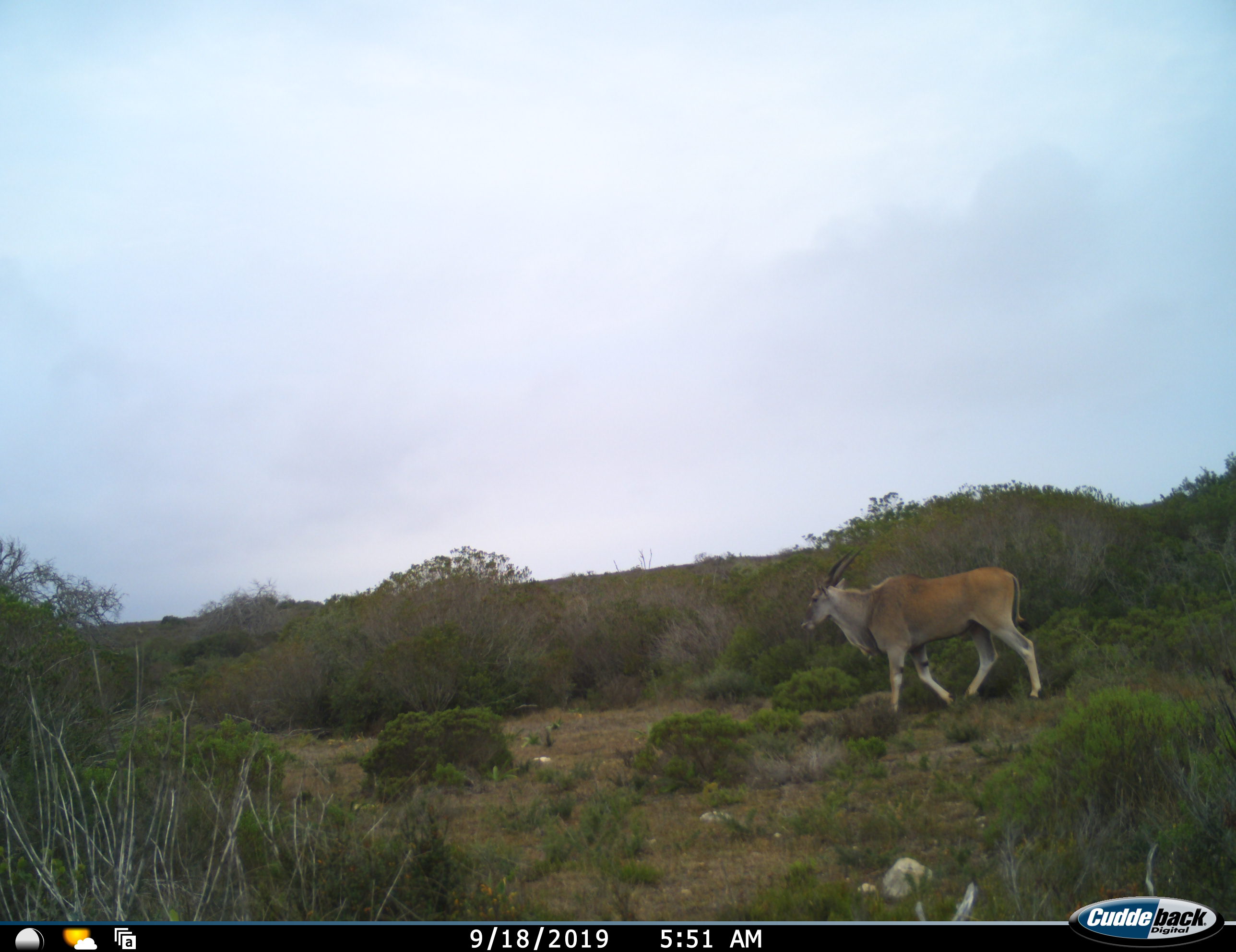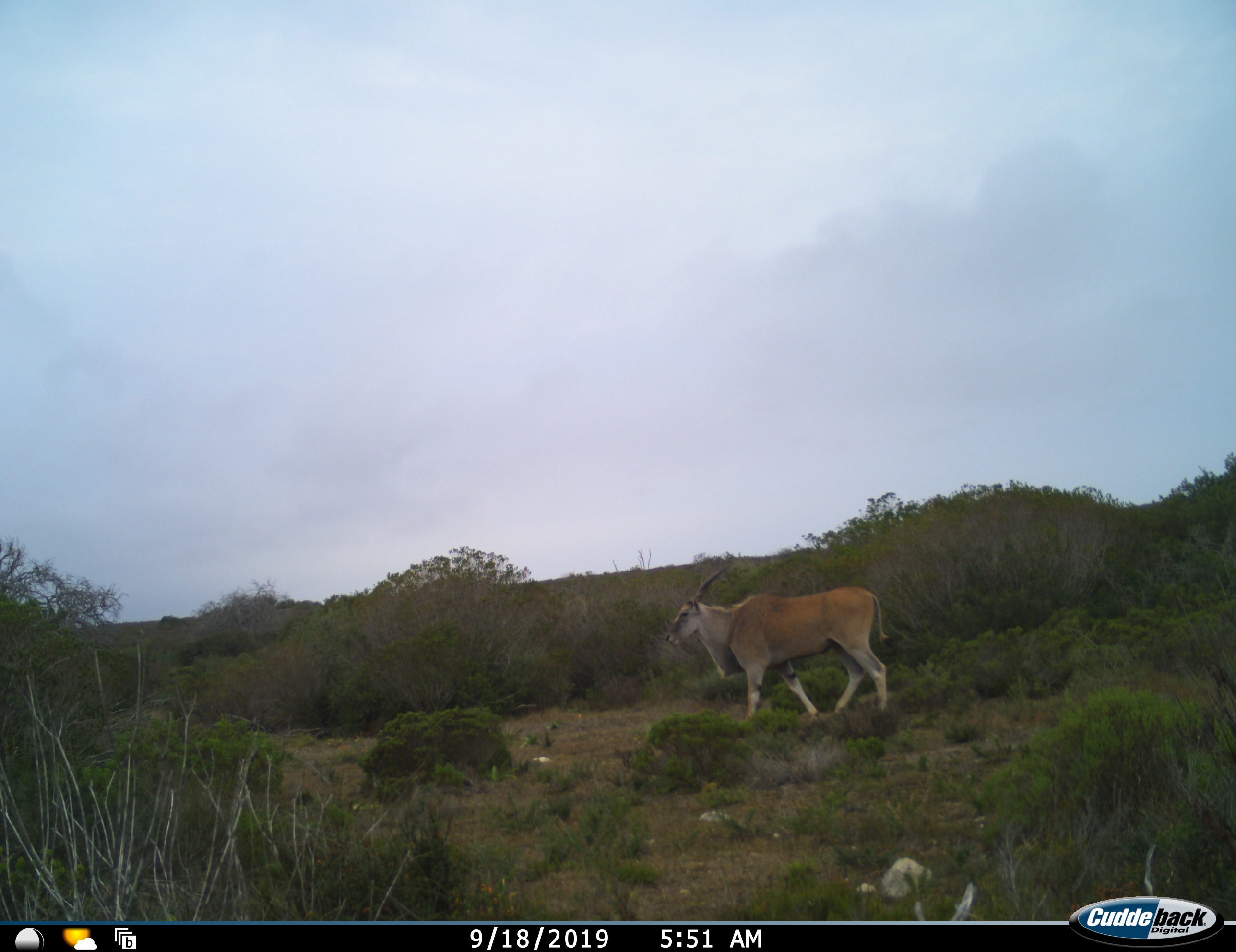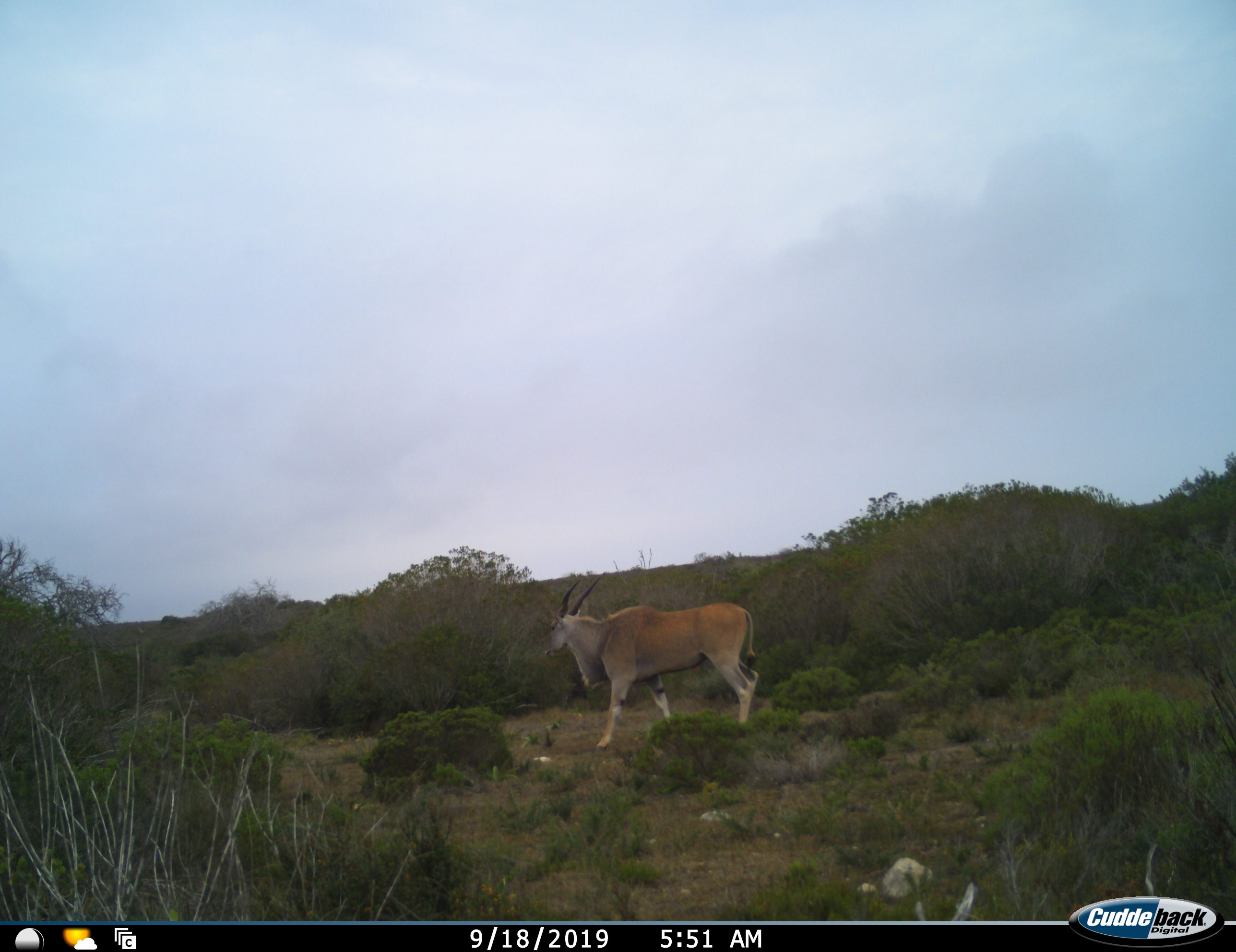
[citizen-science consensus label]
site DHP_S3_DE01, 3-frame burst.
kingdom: Animalia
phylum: Chordata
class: Mammalia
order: Artiodactyla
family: Bovidae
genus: Tragelaphus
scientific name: Tragelaphus oryx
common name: eland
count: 1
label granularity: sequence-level